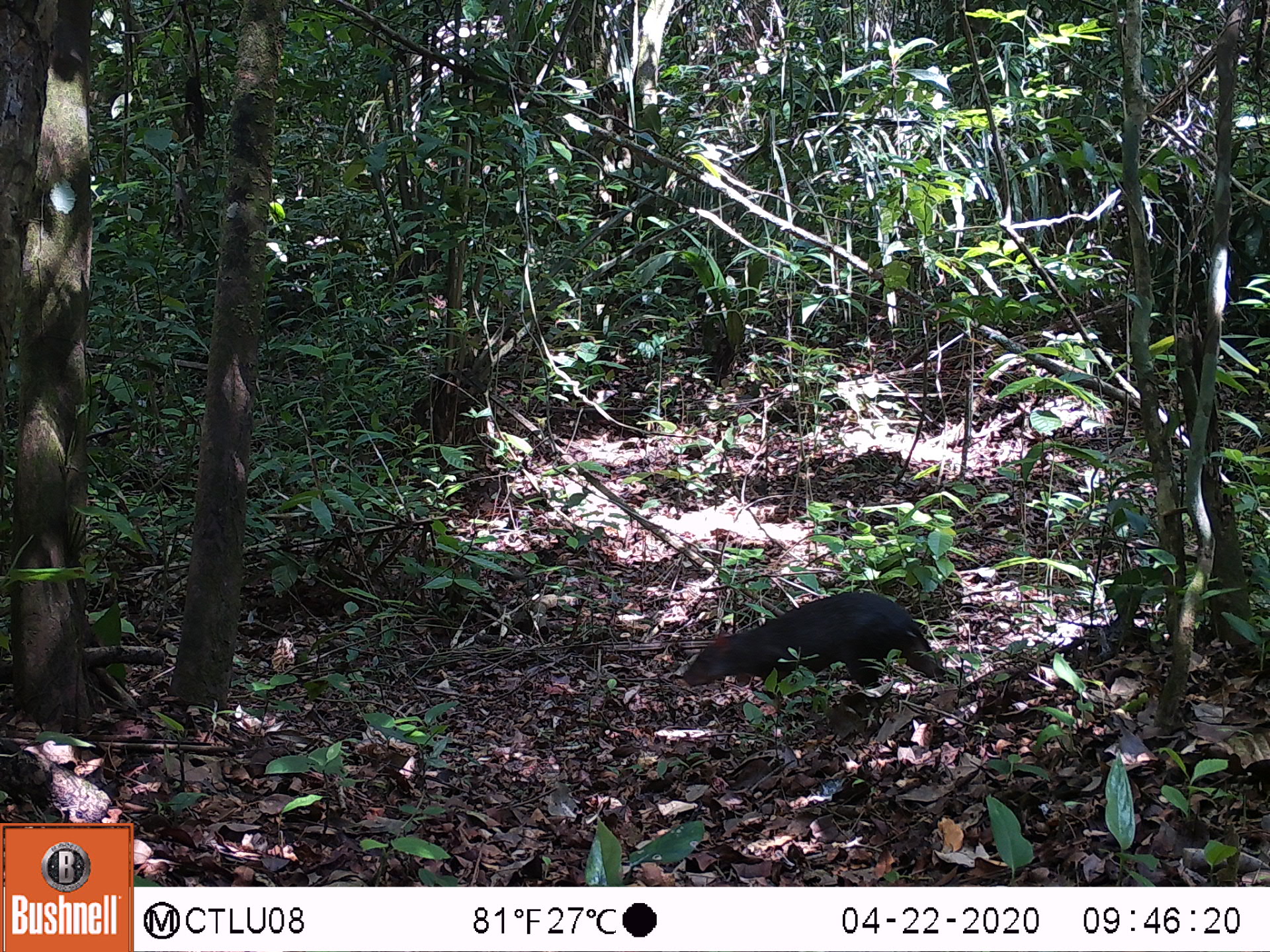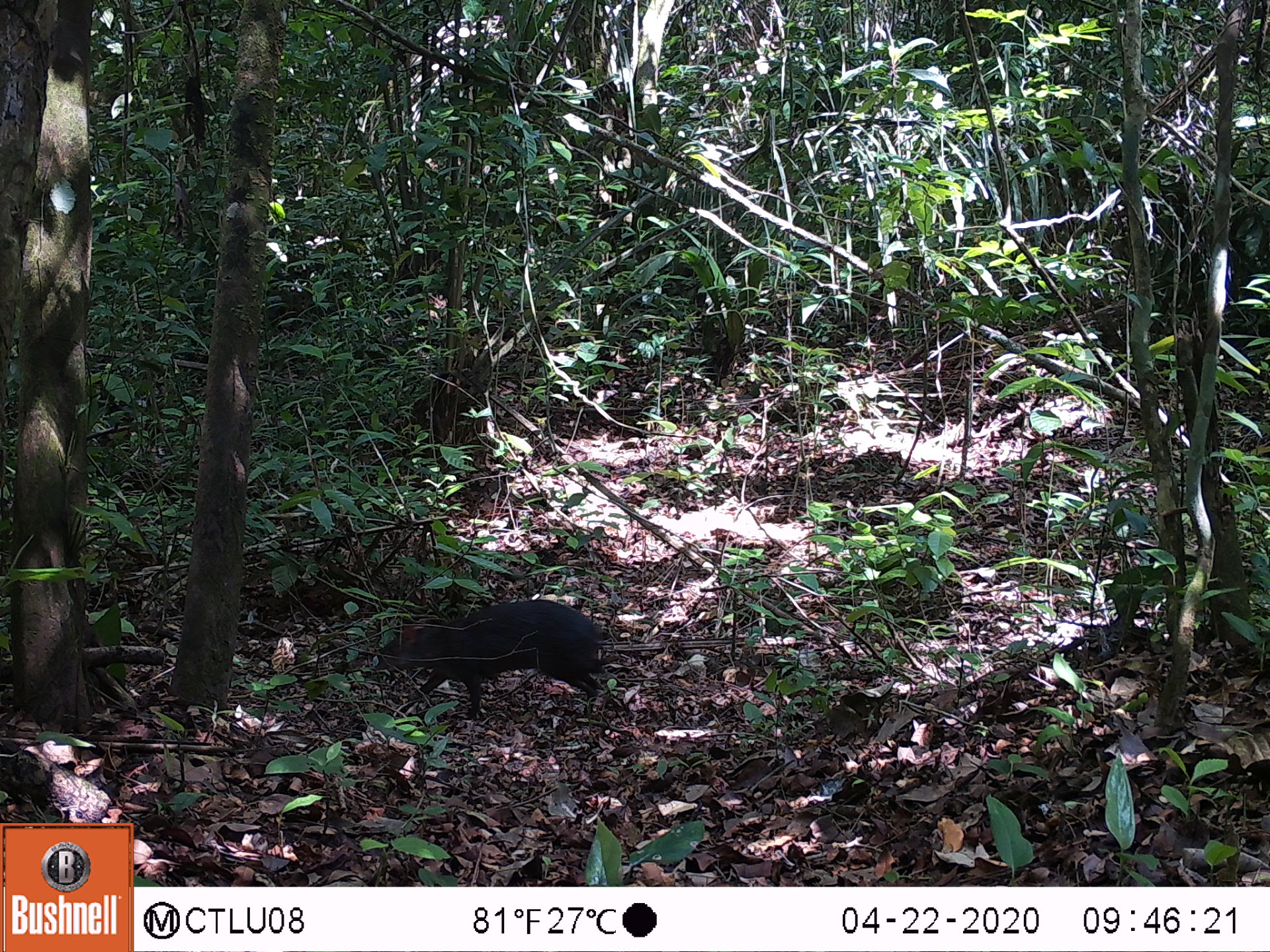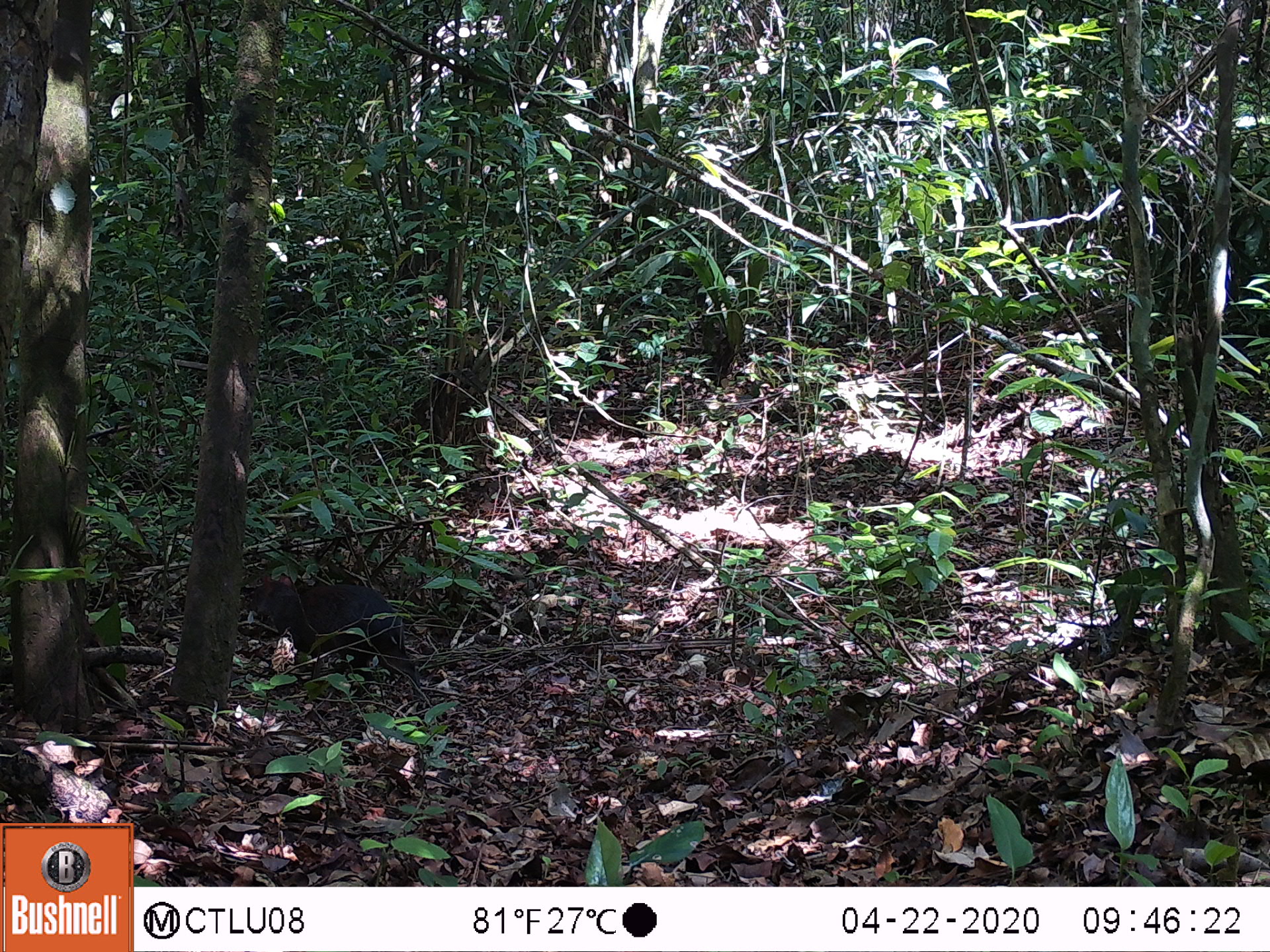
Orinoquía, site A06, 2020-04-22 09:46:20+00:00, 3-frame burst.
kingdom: Animalia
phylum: Chordata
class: Mammalia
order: Rodentia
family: Dasyproctidae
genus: Dasyprocta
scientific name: Dasyprocta fuliginosa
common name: black agouti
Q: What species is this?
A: Black agouti (Dasyprocta fuliginosa).